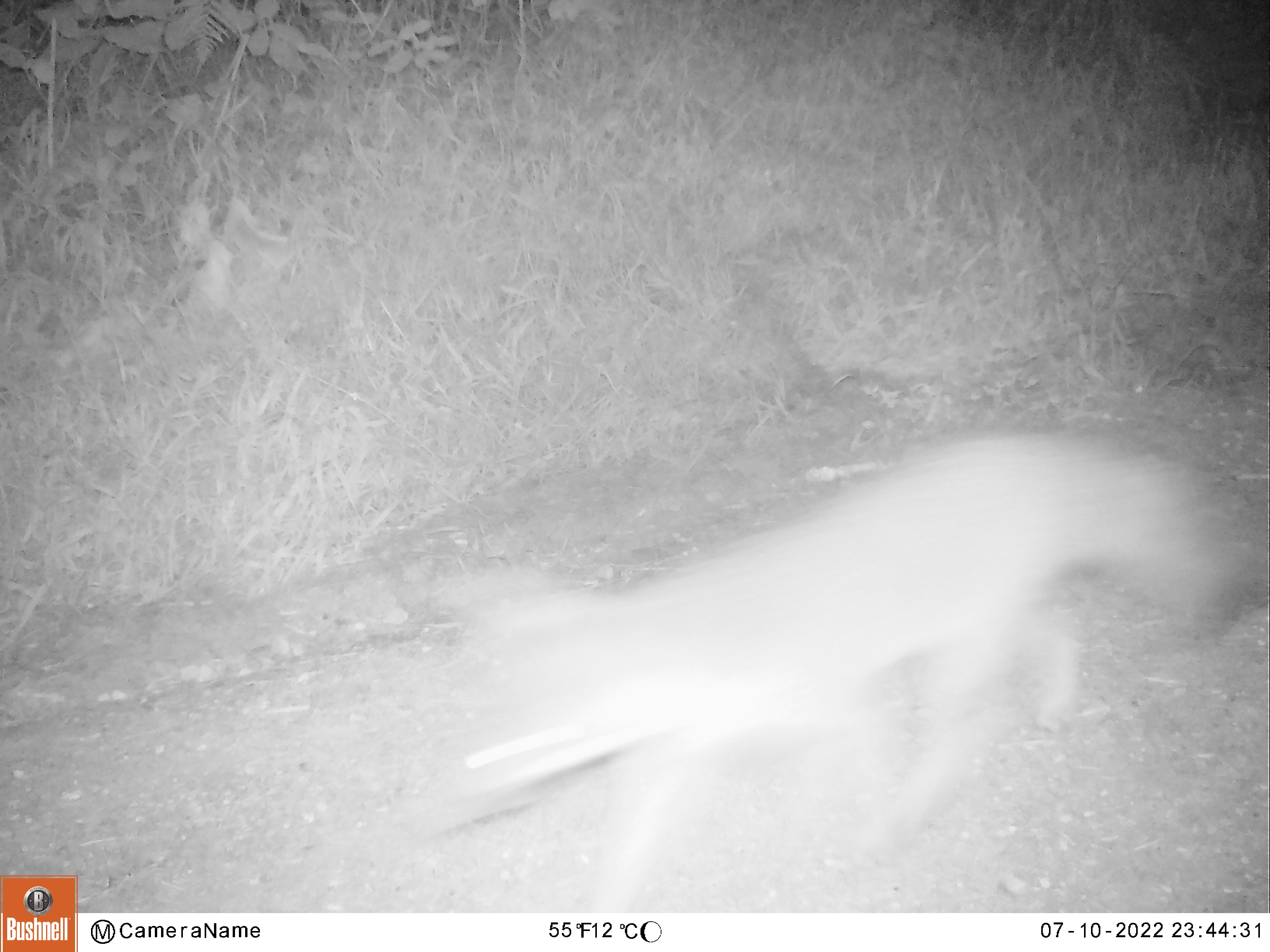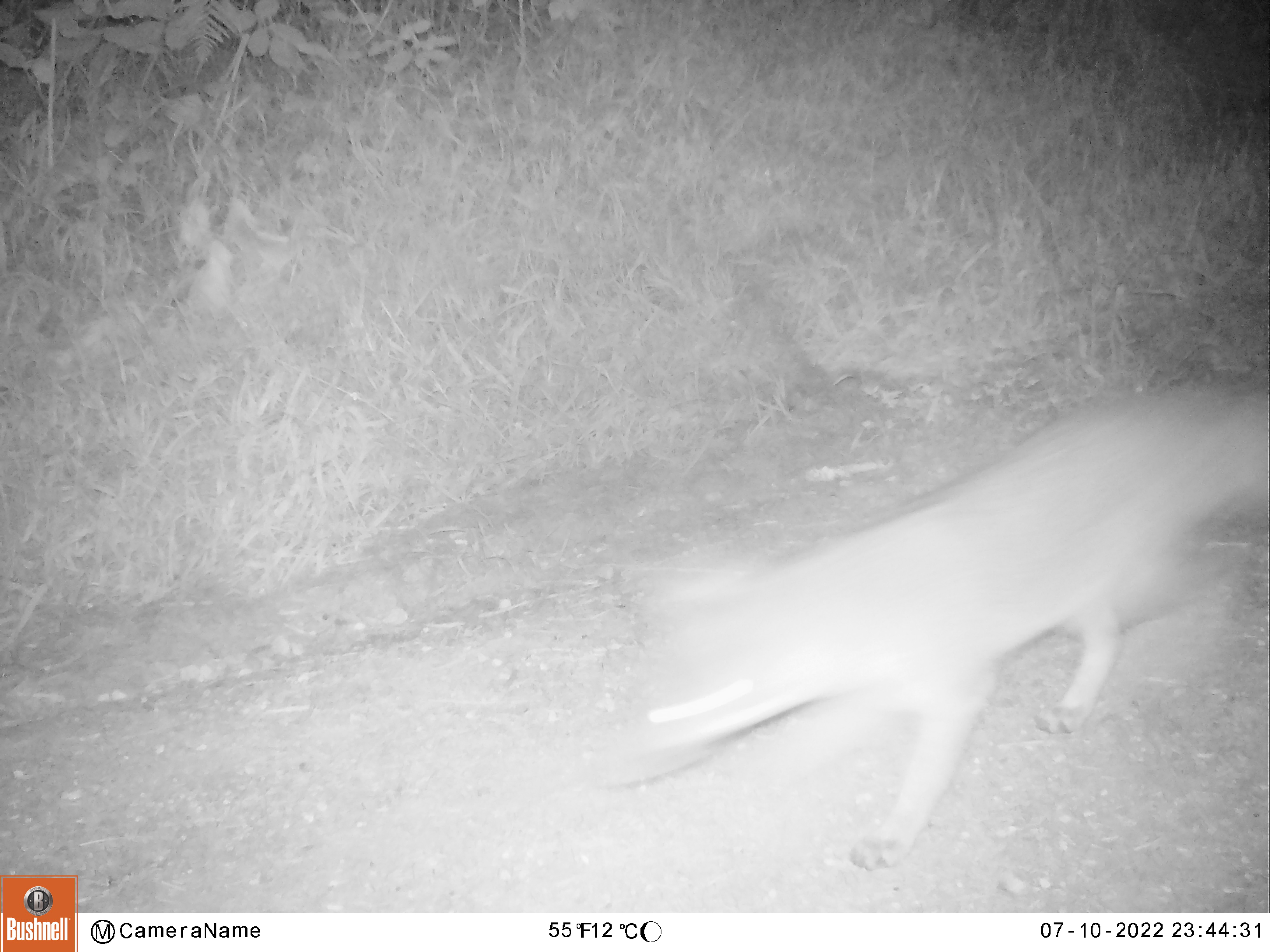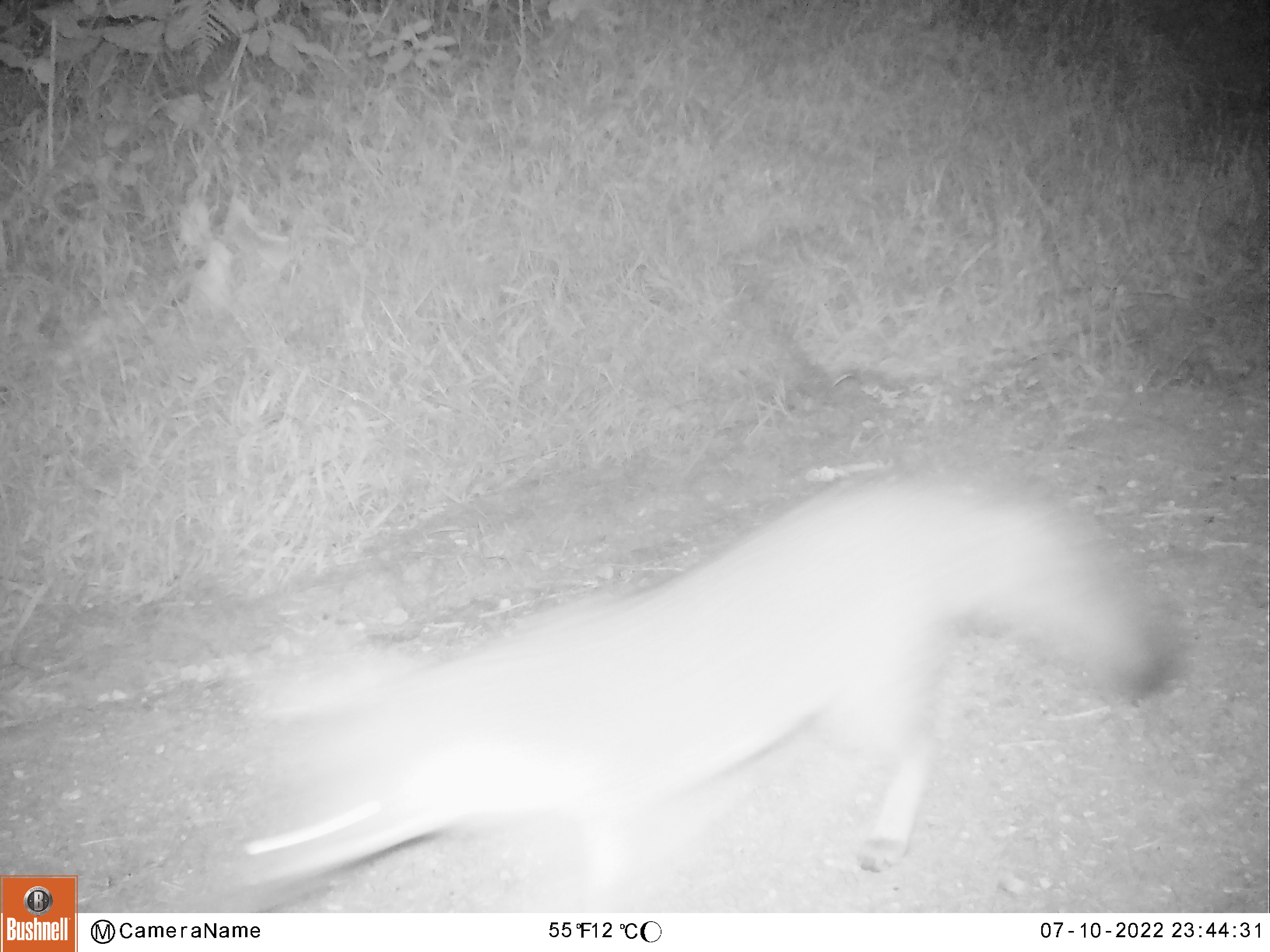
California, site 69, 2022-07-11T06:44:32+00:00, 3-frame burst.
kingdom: Animalia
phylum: Chordata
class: Mammalia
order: Carnivora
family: Canidae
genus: Urocyon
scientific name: Urocyon cinereoargenteus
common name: gray fox